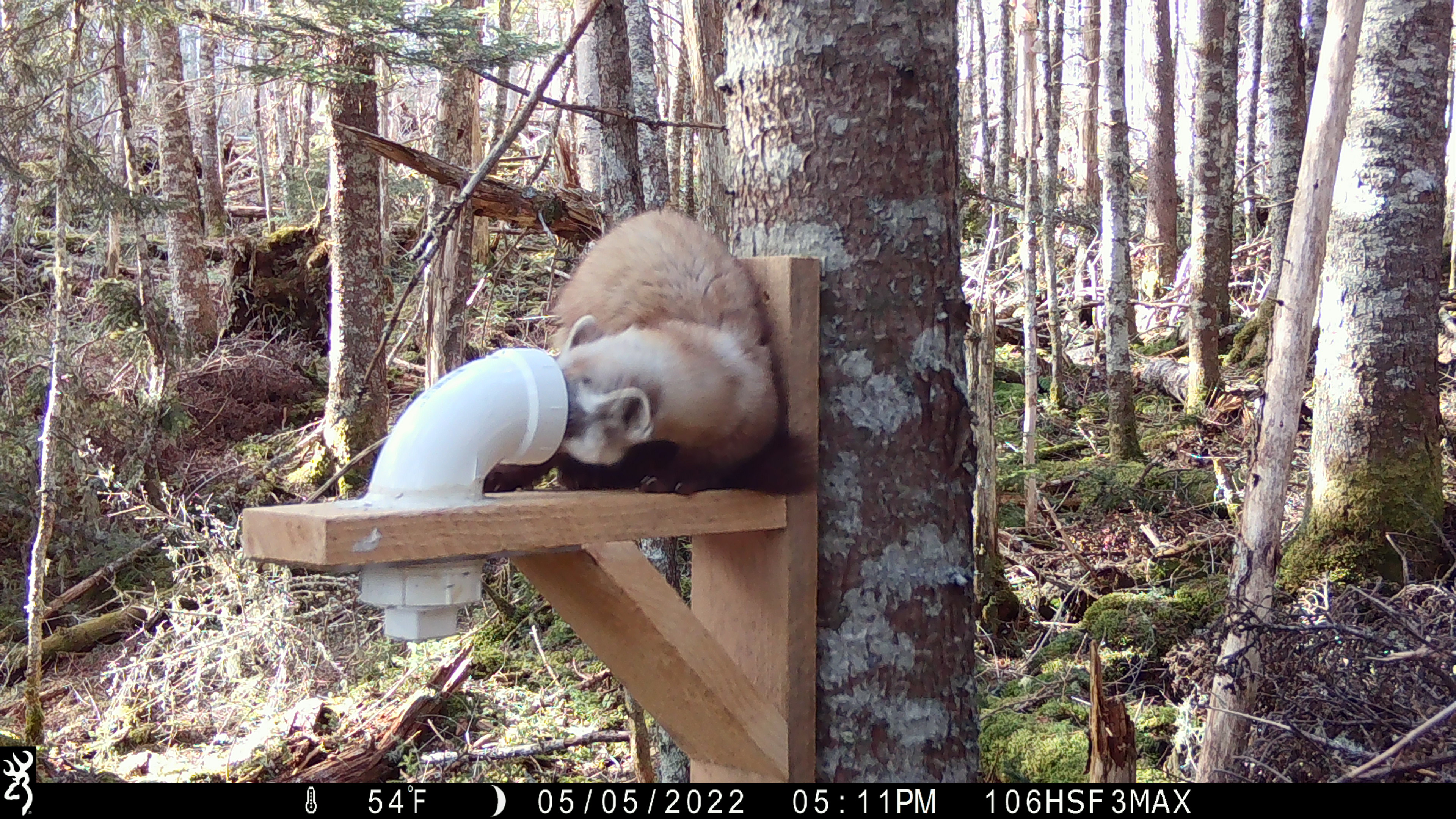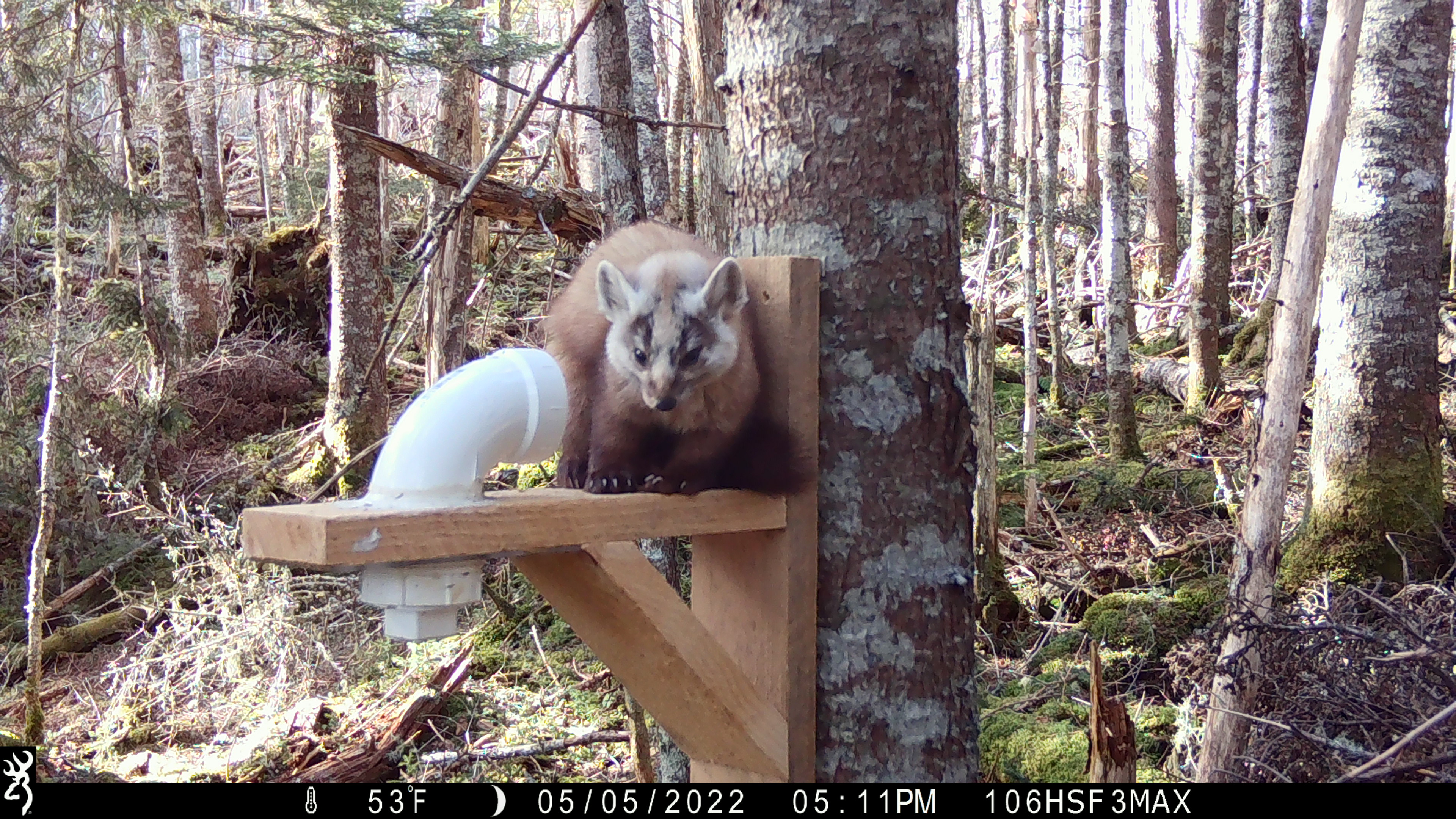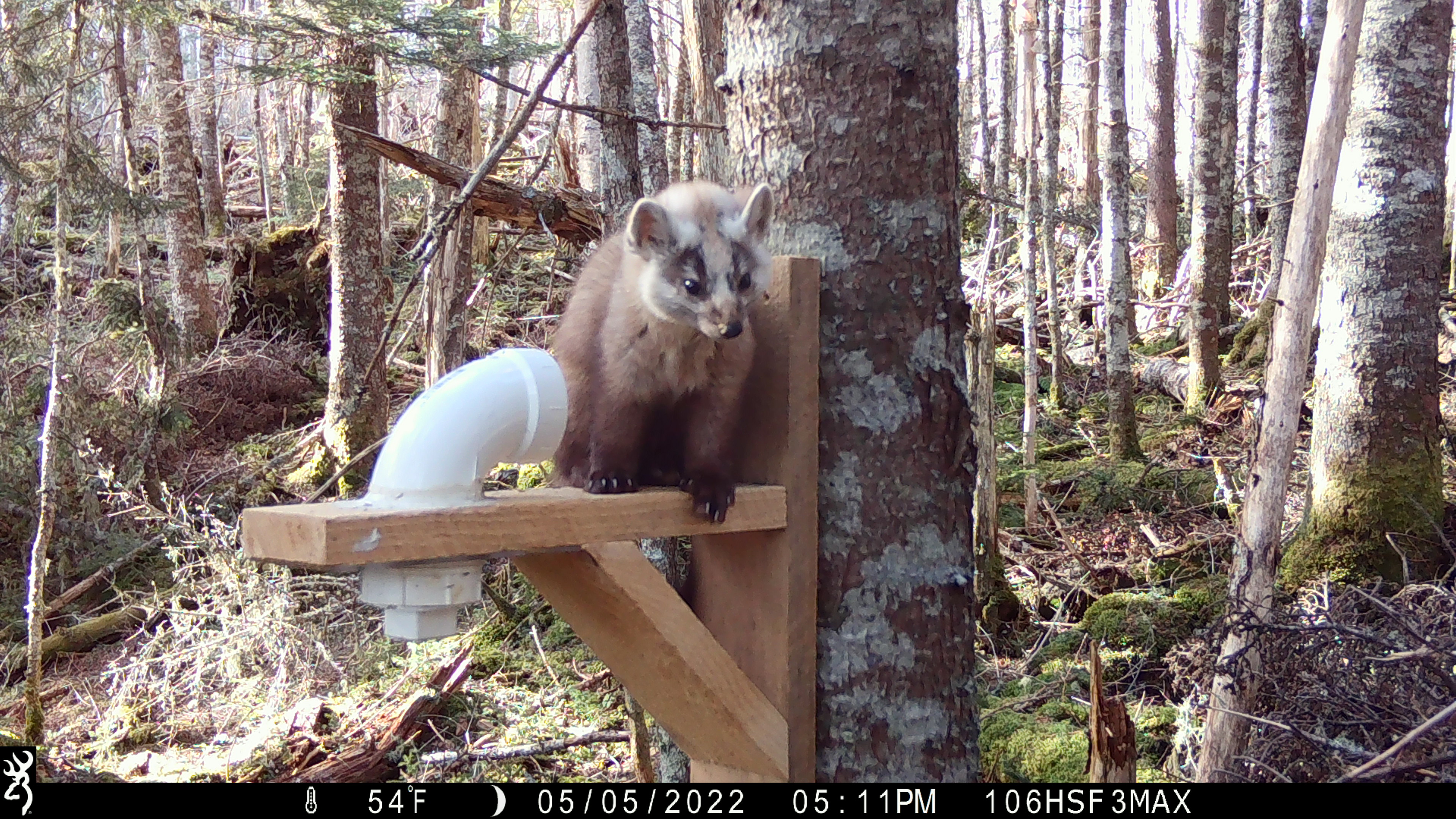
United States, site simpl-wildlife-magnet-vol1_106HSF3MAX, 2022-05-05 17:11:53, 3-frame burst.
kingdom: Animalia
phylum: Chordata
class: Mammalia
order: Carnivora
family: Mustelidae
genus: Martes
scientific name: Martes americana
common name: american marten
American marten (Martes americana).